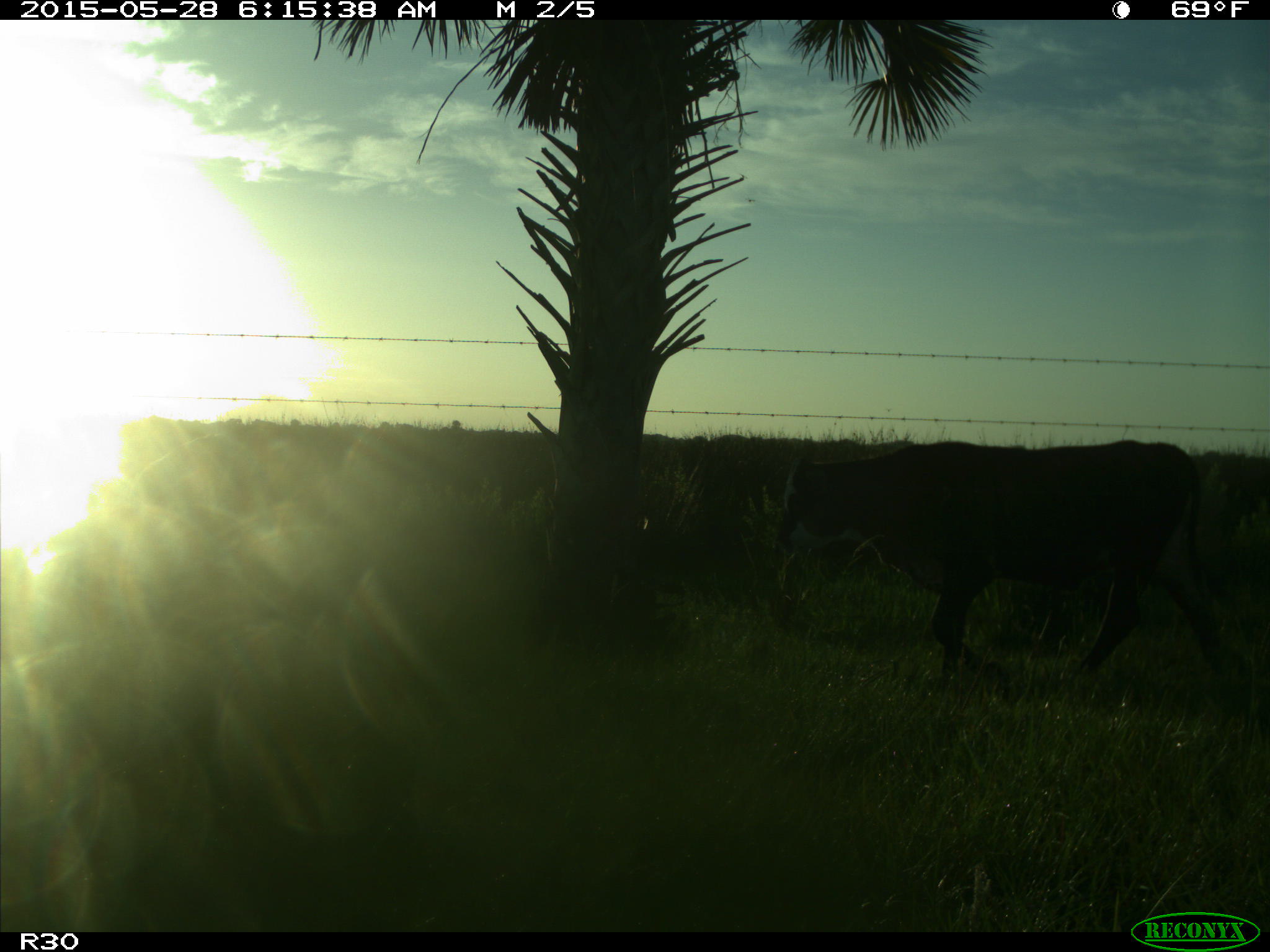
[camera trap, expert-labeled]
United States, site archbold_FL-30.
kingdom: Animalia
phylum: Chordata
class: Mammalia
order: Artiodactyla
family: Bovidae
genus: Bos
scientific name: Bos taurus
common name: domestic cow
Bos taurus (domestic cow).